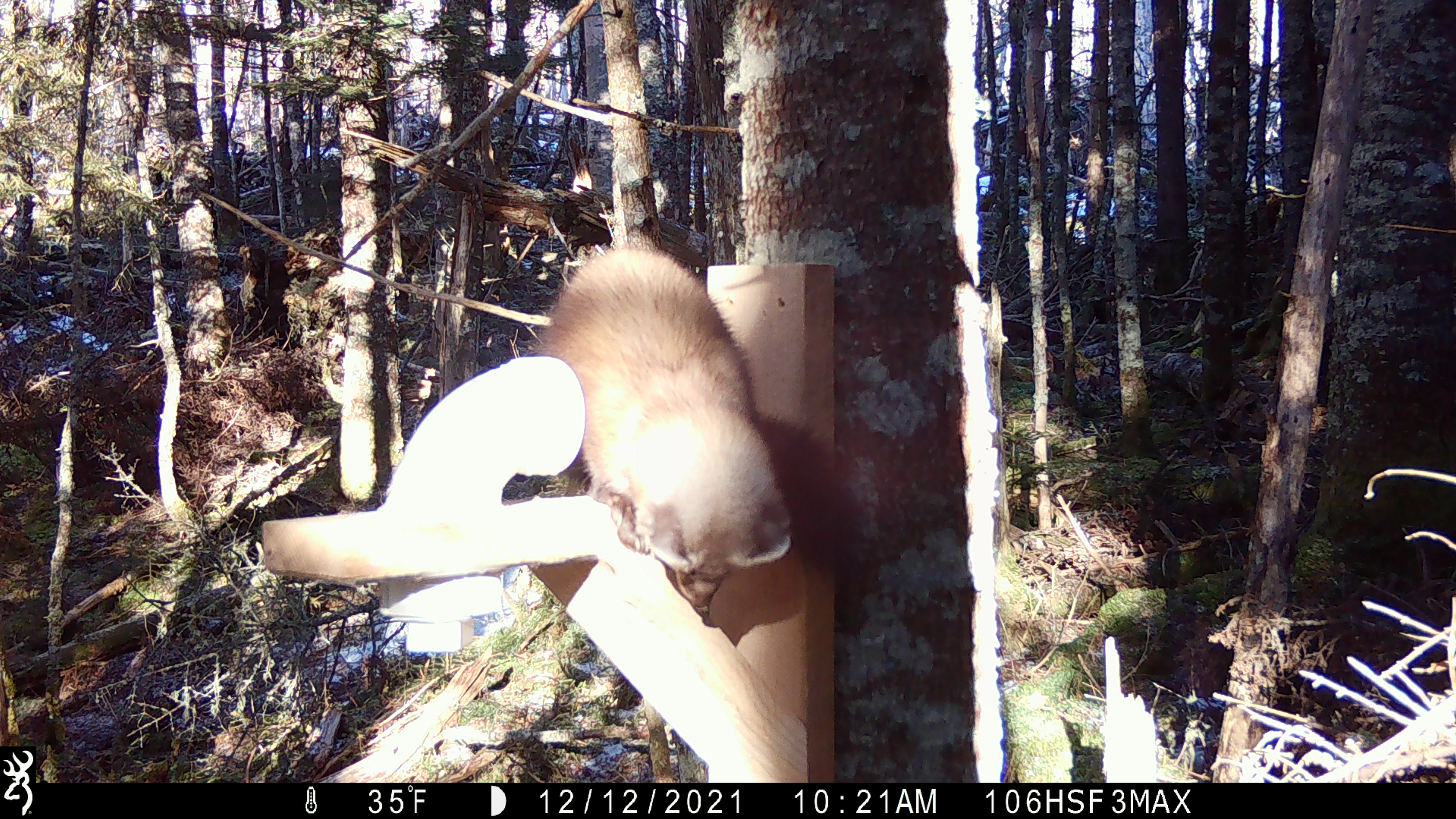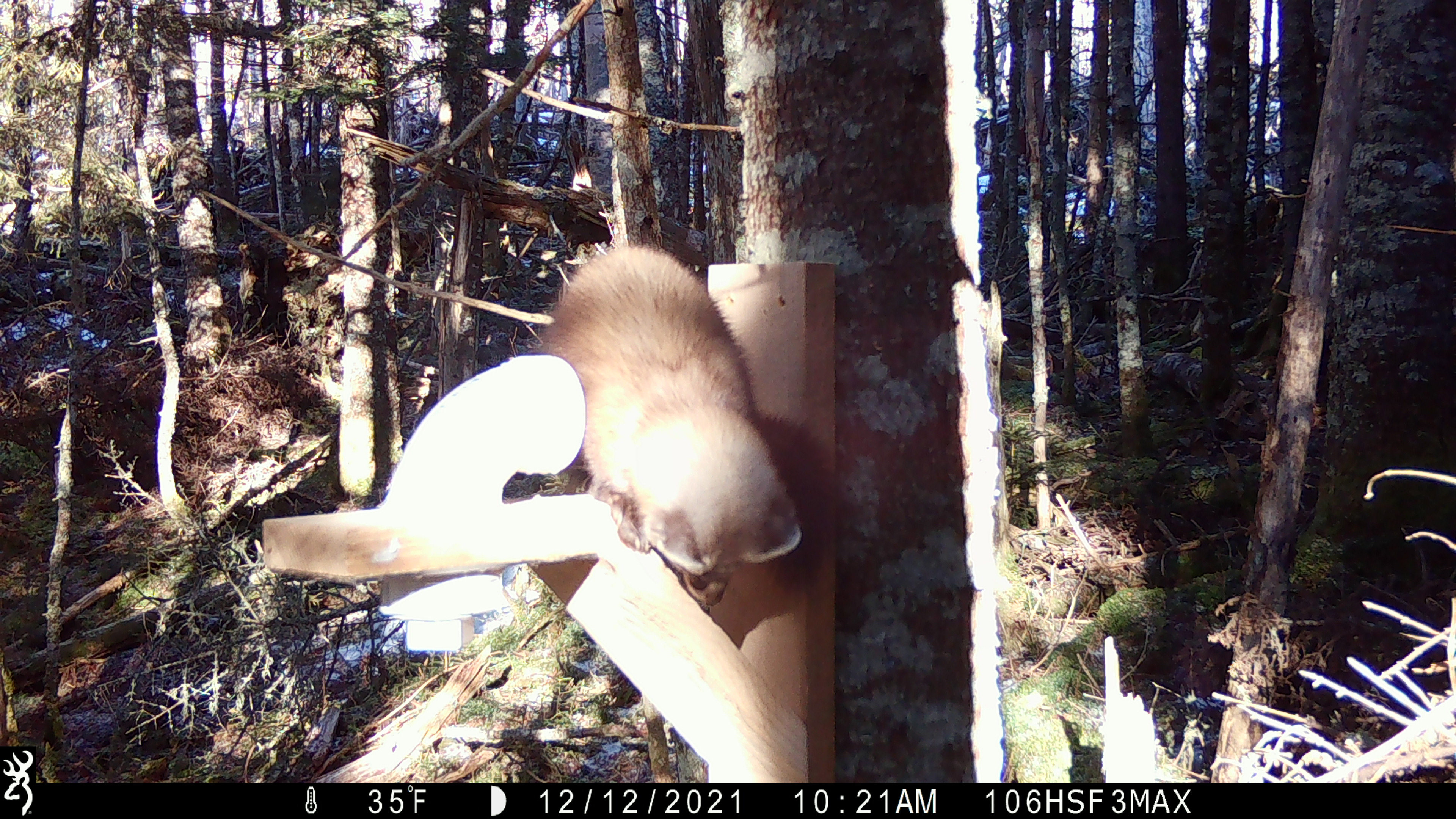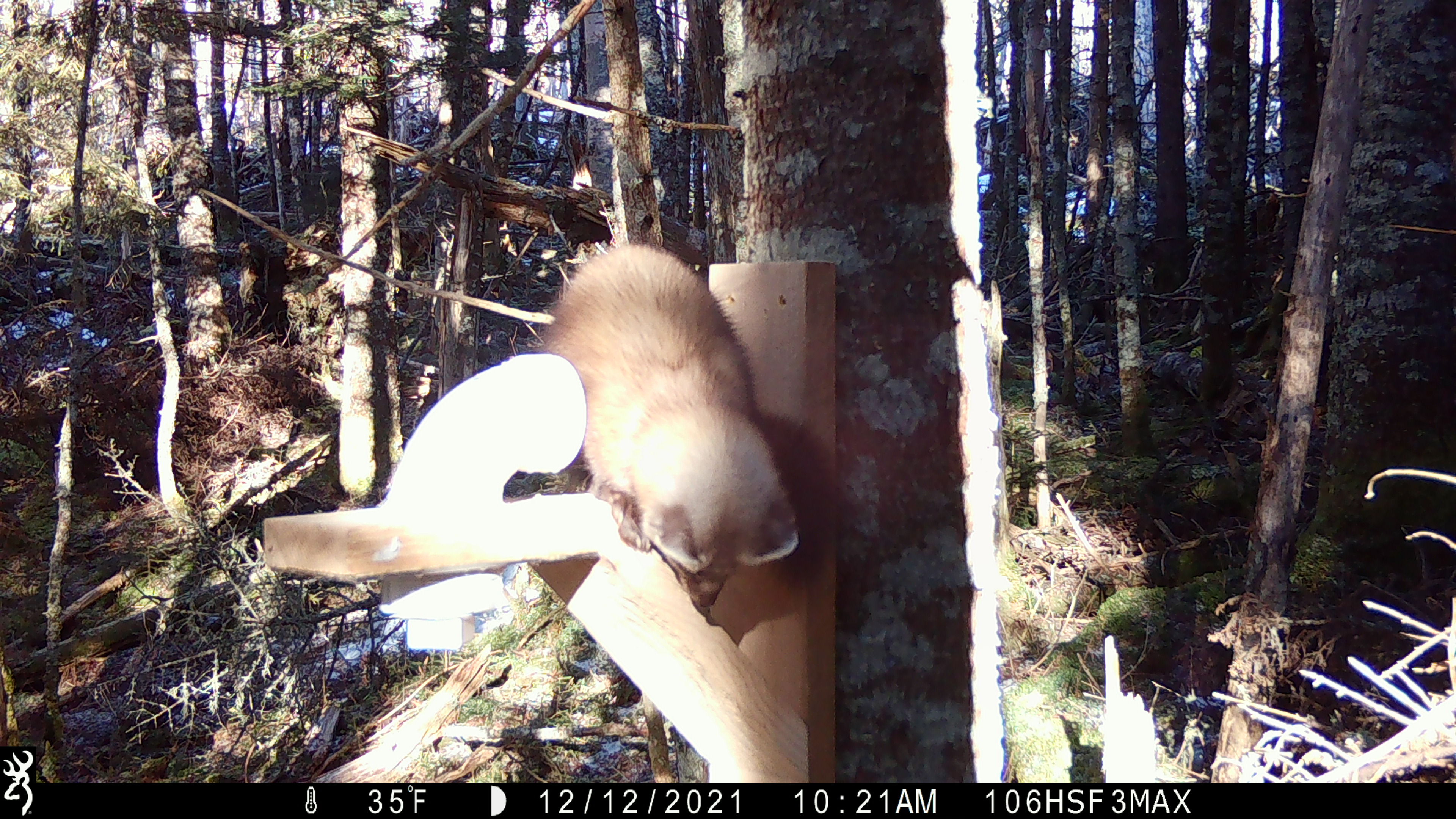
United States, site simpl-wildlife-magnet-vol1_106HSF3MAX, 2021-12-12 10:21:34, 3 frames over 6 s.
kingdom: Animalia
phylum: Chordata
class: Mammalia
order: Carnivora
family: Mustelidae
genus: Martes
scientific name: Martes americana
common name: american marten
American marten (Martes americana).